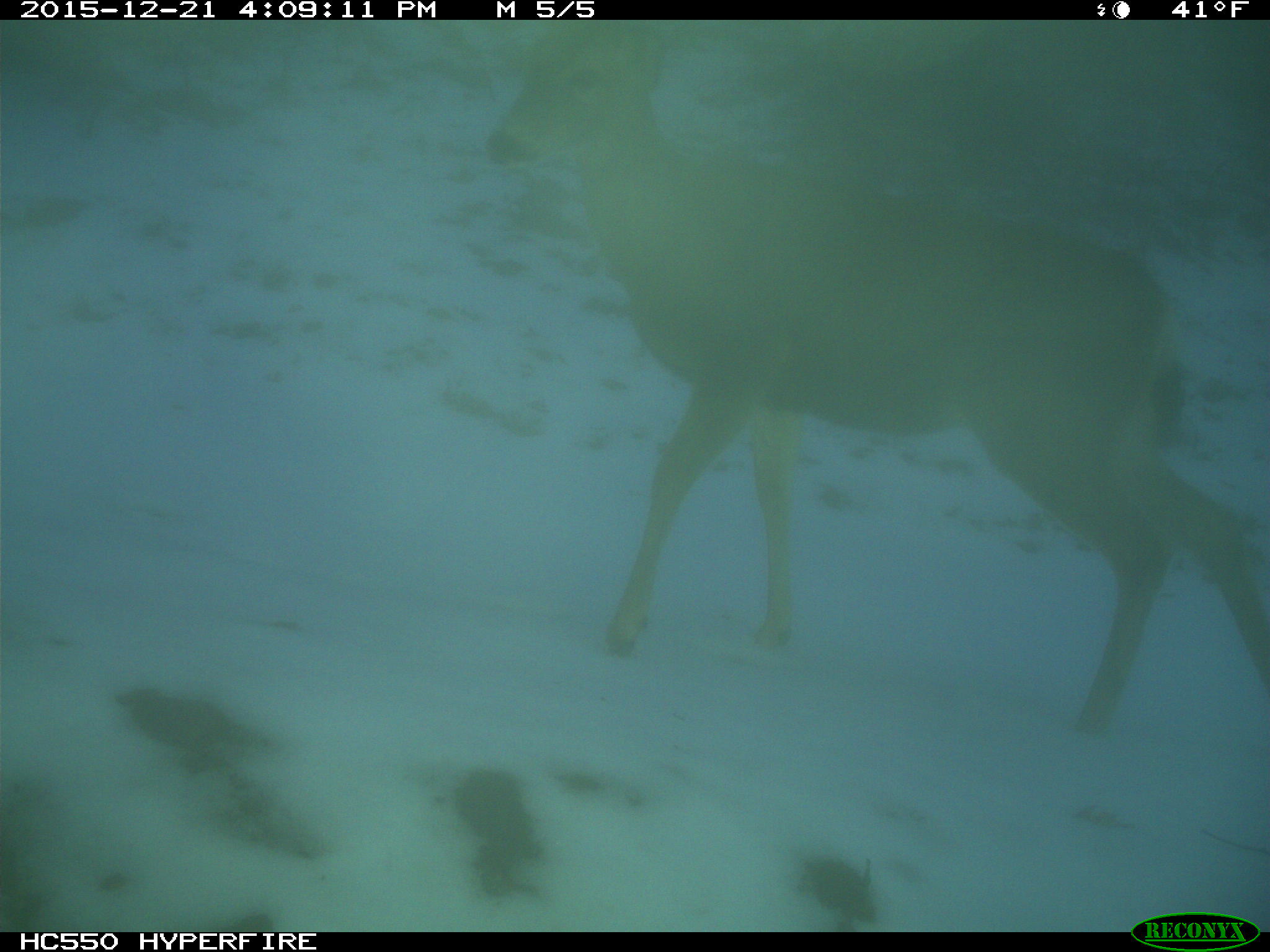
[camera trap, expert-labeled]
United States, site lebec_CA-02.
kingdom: Animalia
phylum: Chordata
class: Mammalia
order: Artiodactyla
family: Cervidae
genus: Odocoileus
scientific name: Odocoileus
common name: deer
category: unidentified deer